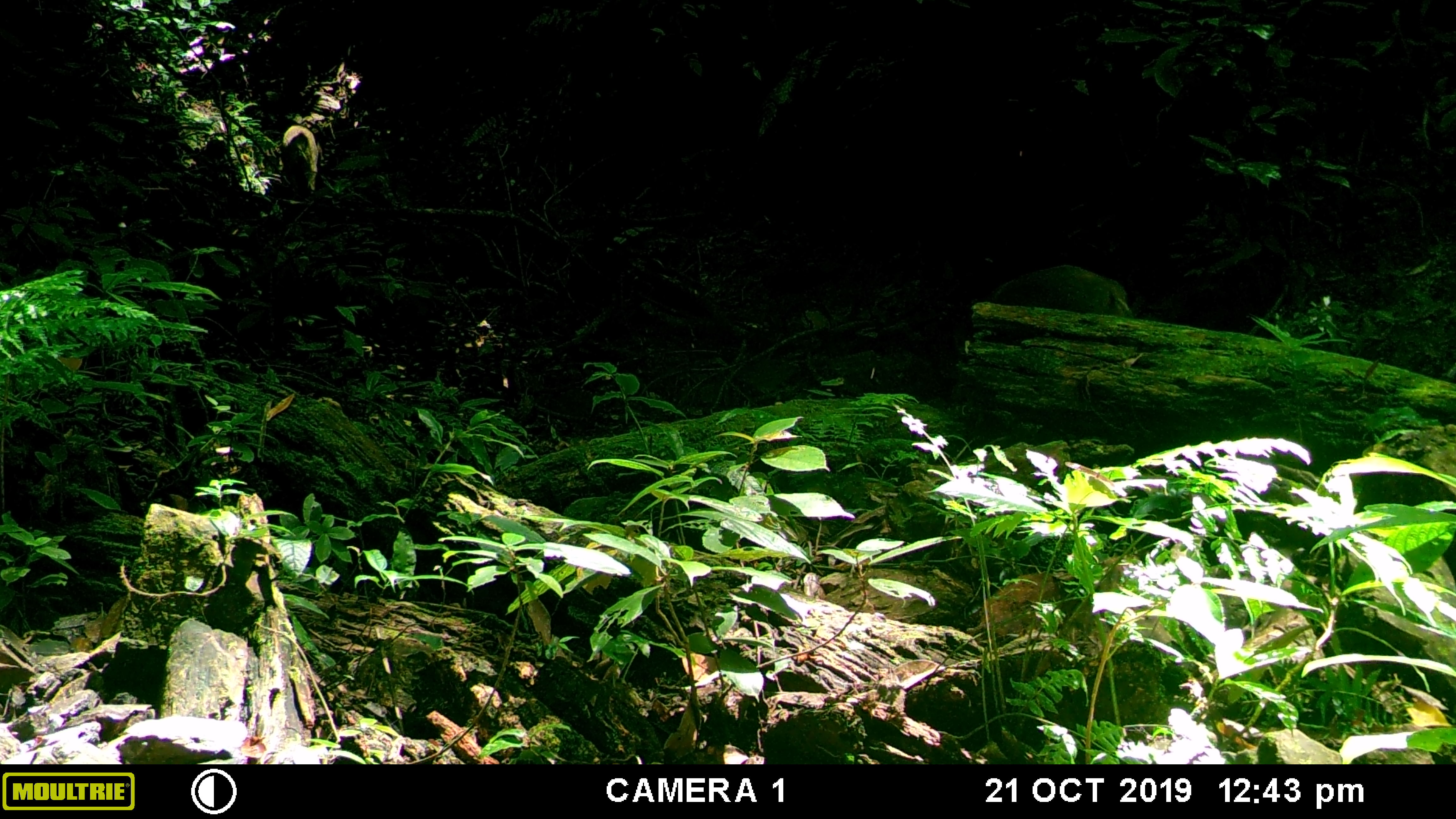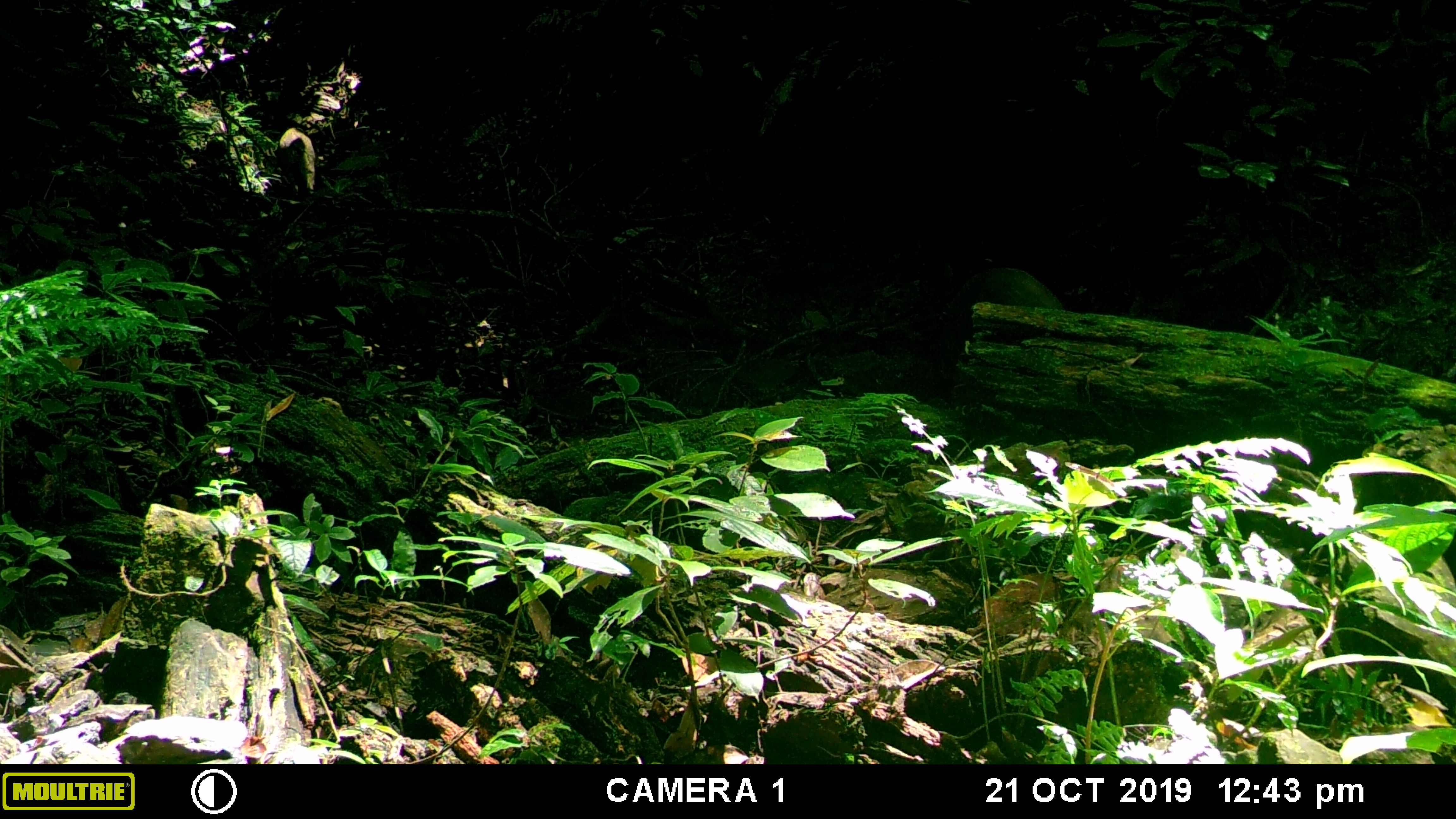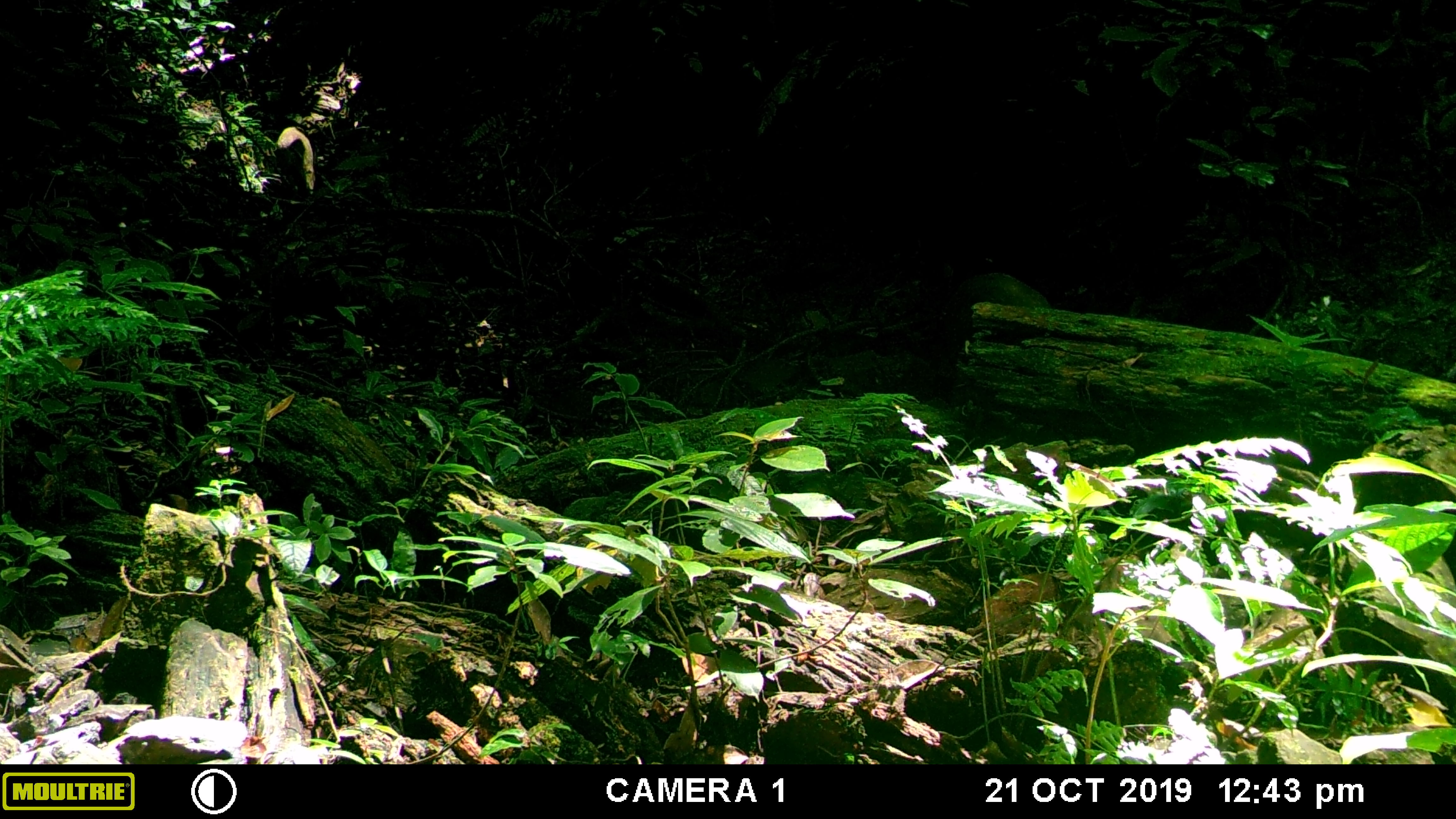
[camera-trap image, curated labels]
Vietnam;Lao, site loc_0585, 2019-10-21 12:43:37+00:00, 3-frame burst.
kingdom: Animalia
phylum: Chordata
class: Mammalia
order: Artiodactyla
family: Suidae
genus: Sus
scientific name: Sus scrofa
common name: eurasian wild pig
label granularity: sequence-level